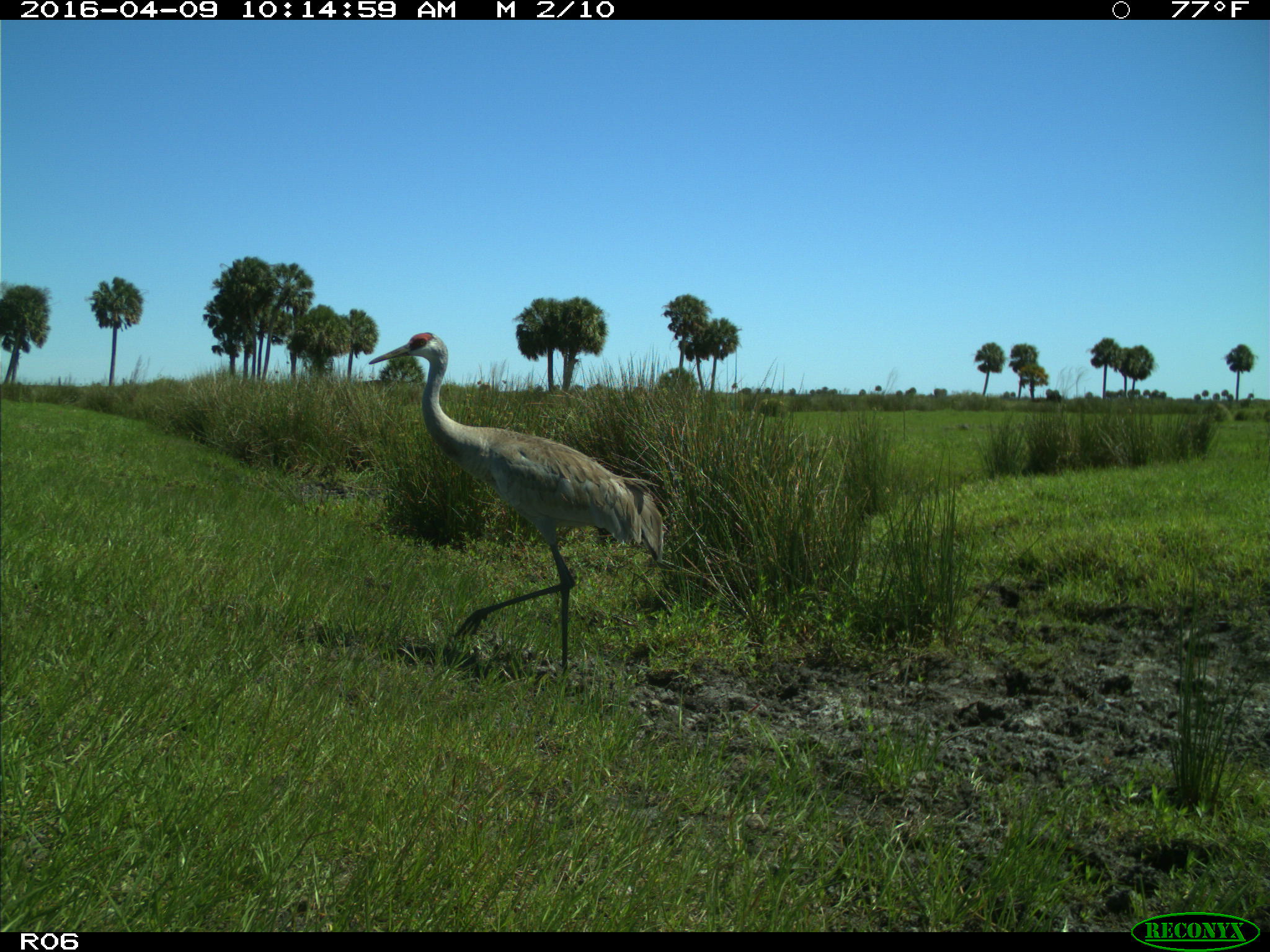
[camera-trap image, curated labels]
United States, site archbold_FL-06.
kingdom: Animalia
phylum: Chordata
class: Aves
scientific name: Aves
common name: birds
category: unidentified bird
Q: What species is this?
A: Unidentified bird (birds) (Aves).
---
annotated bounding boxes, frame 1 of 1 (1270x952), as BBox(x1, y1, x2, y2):
animal: BBox(369, 331, 665, 675)